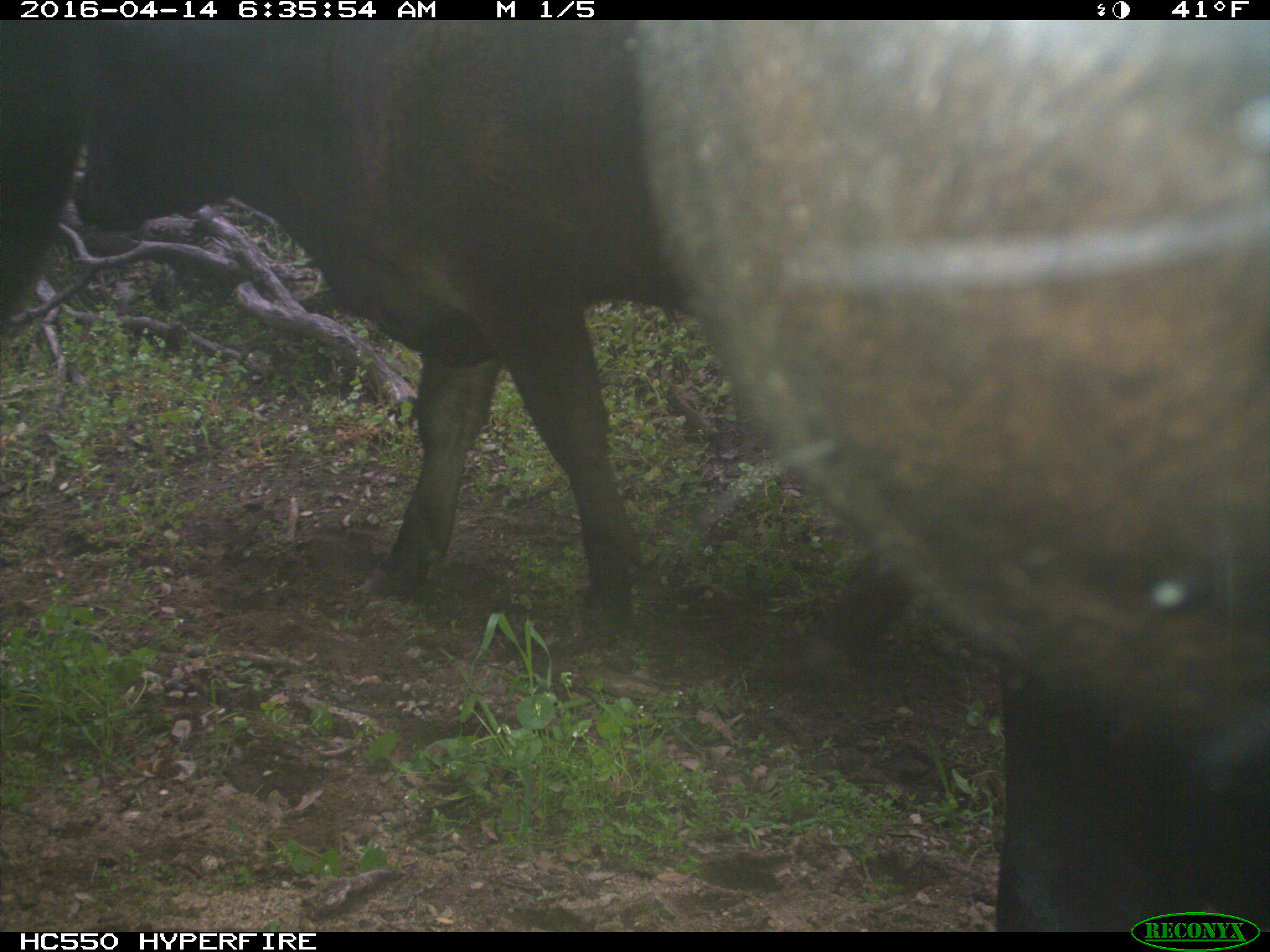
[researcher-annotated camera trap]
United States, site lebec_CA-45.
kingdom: Animalia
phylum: Chordata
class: Mammalia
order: Artiodactyla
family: Bovidae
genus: Bos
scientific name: Bos taurus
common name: domestic cow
Bos taurus (domestic cow).